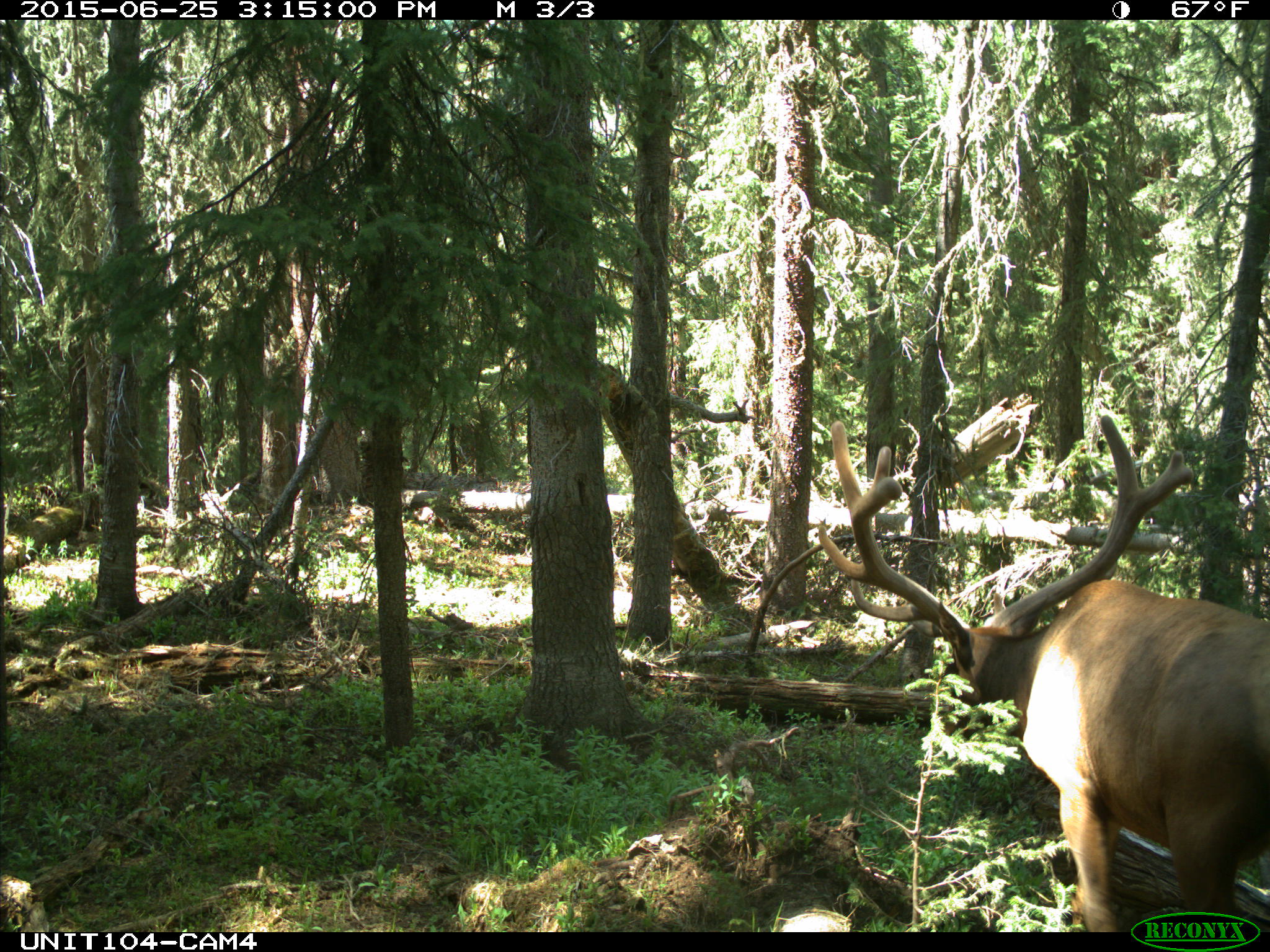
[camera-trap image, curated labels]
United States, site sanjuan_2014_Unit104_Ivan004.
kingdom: Animalia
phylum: Chordata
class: Mammalia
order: Artiodactyla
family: Cervidae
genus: Cervus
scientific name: Cervus elaphus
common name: red deer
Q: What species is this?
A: Cervus elaphus (red deer).